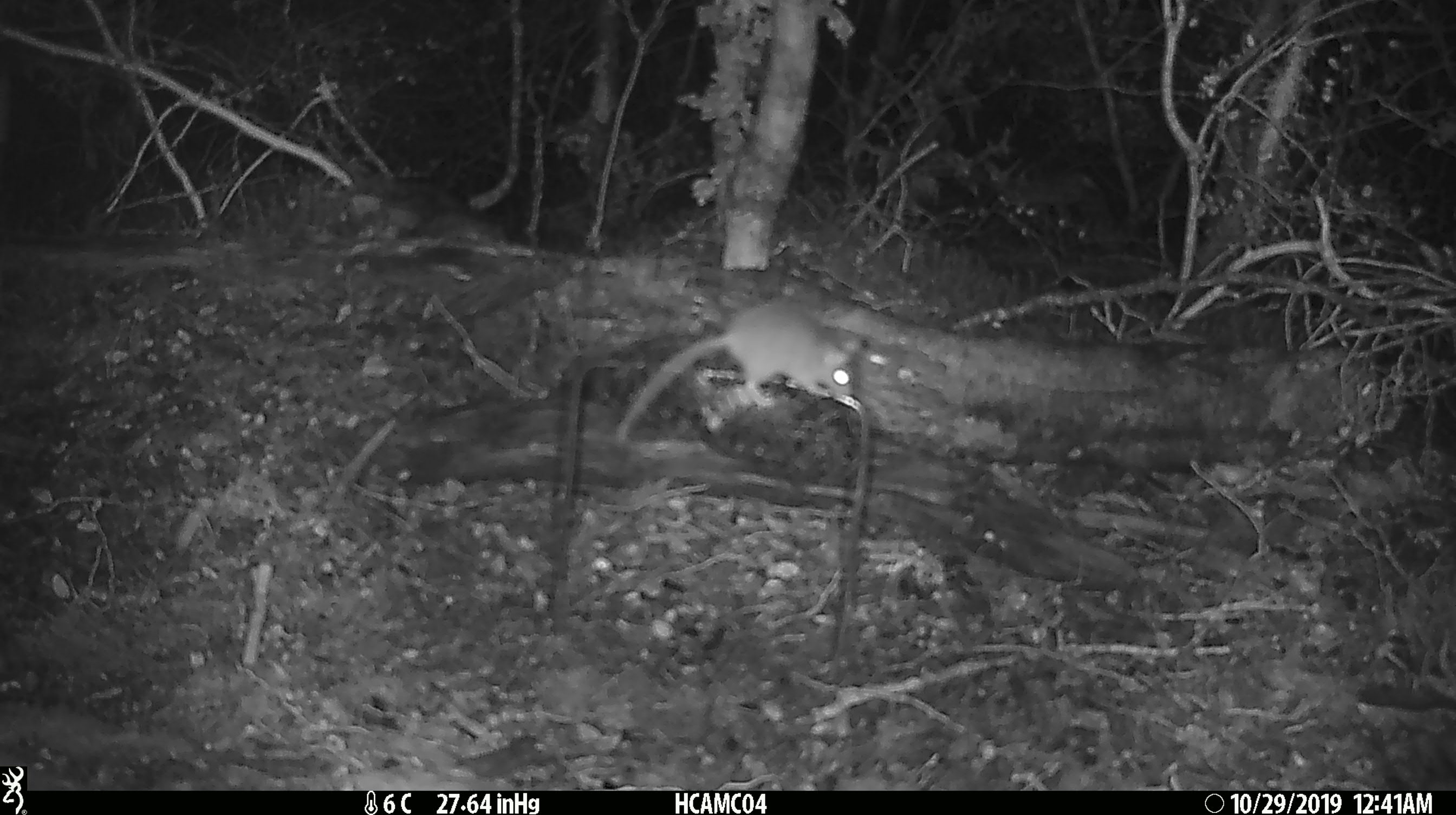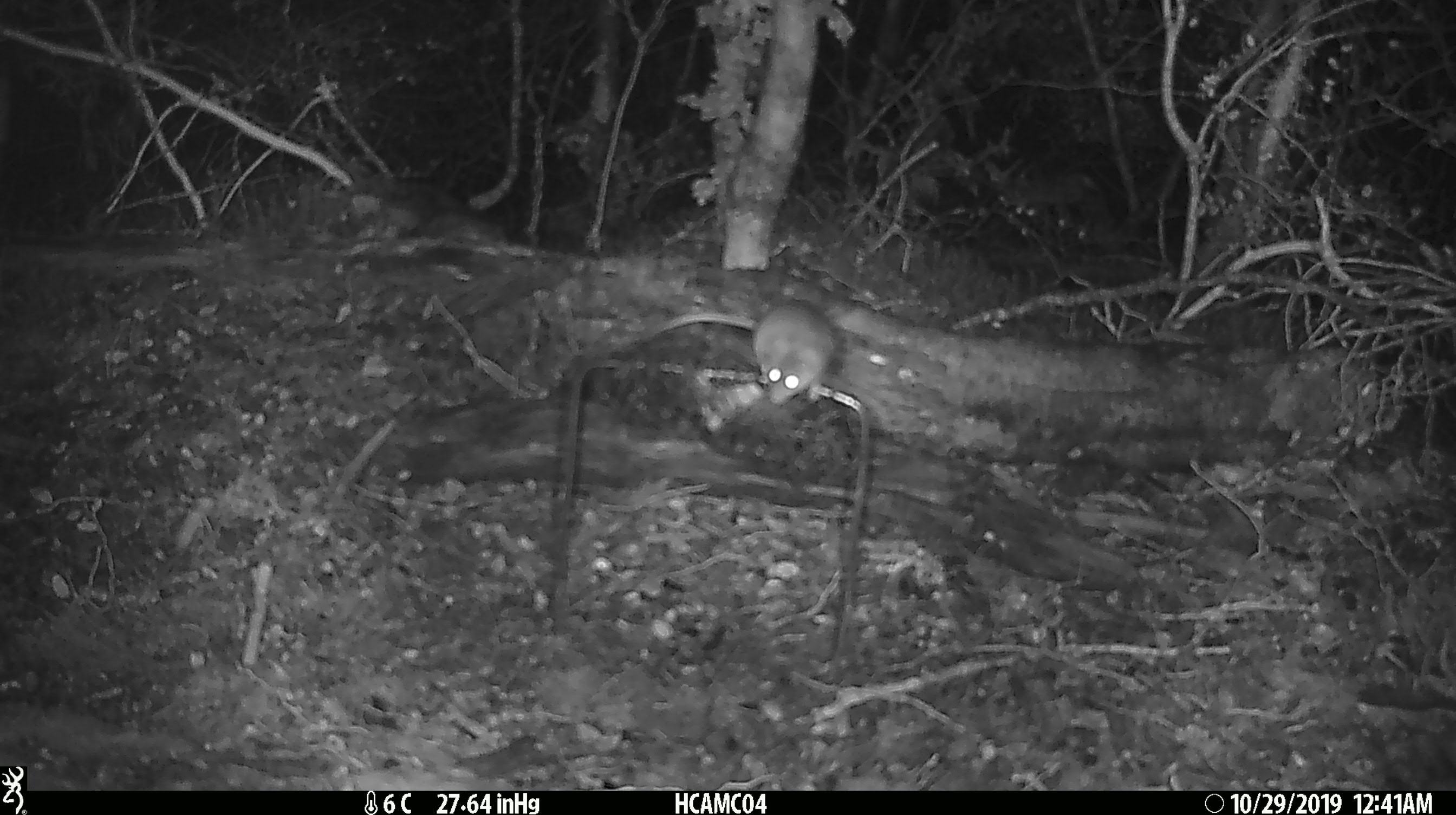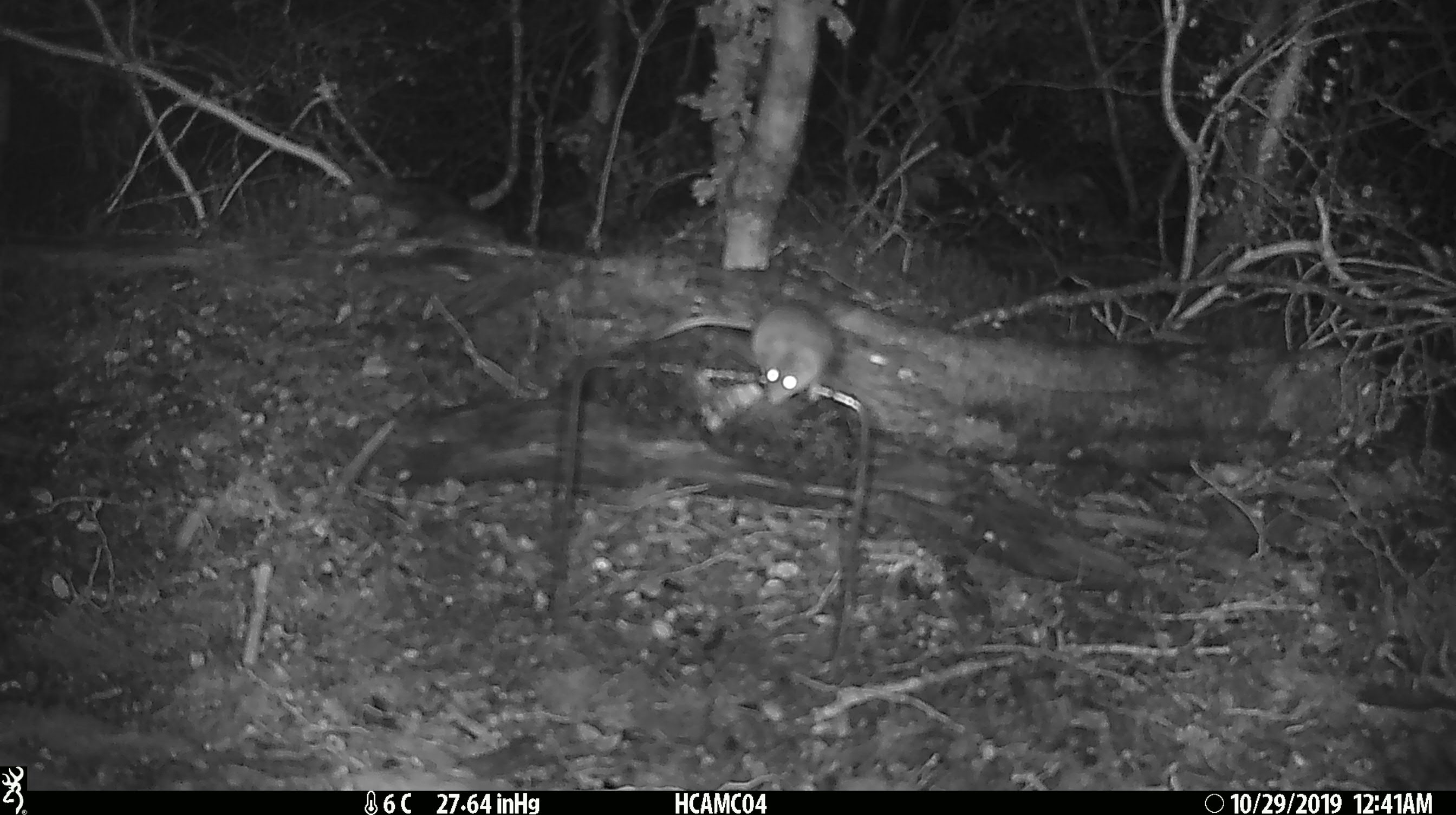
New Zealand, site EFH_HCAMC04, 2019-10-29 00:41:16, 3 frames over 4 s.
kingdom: Animalia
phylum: Chordata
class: Mammalia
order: Rodentia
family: Muridae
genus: Mus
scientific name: Mus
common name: mouse